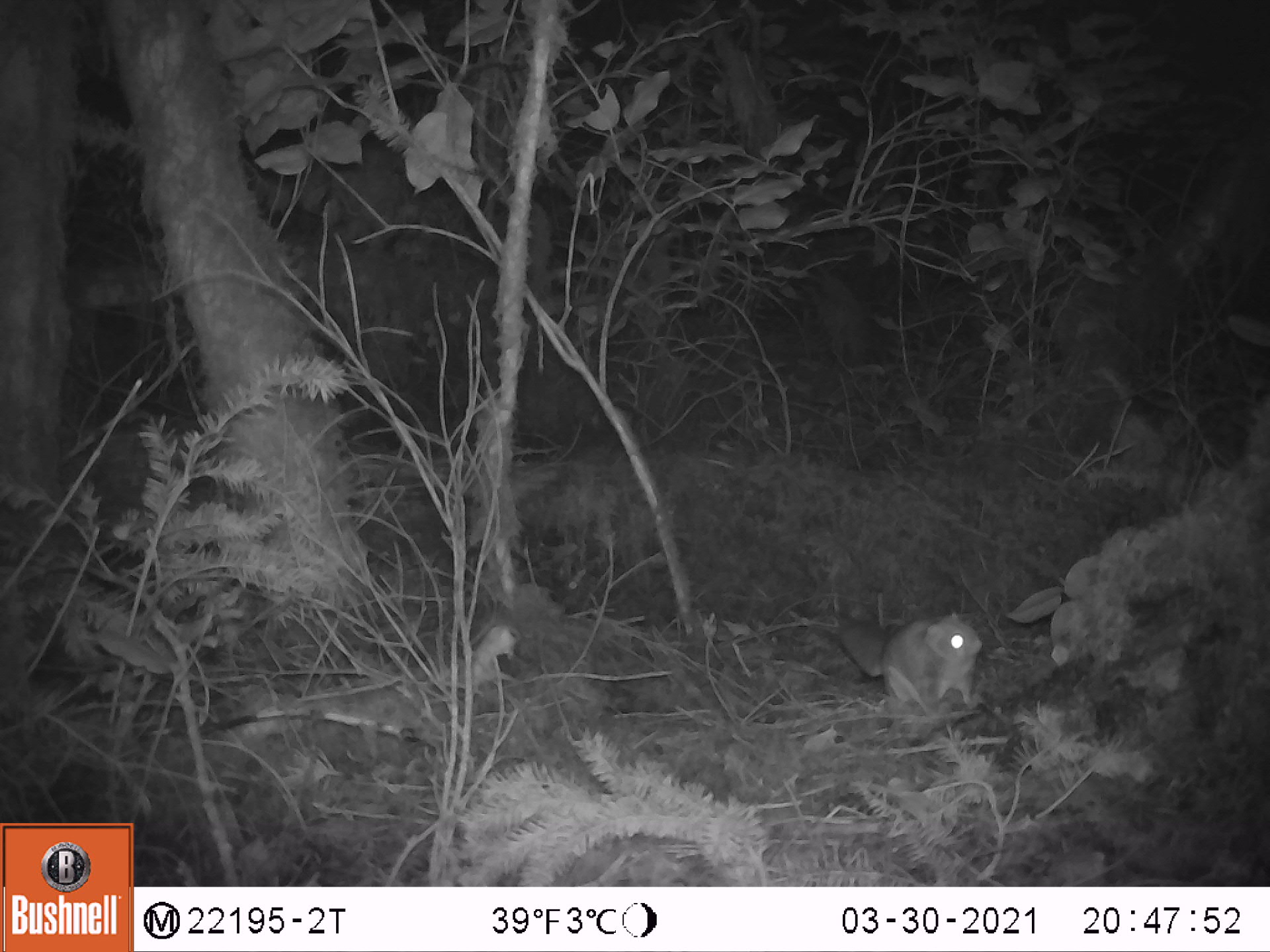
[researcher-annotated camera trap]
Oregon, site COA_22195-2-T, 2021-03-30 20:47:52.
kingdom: Animalia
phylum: Chordata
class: Mammalia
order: Rodentia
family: Sciuridae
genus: Glaucomys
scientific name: Glaucomys oregonensis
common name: humboldt's flying squirrel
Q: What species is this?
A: Humboldt's flying squirrel (Glaucomys oregonensis).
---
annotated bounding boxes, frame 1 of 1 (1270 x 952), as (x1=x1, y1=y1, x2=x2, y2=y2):
humboldt's flying squirrel: (x1=802, y1=591, x2=1009, y2=738)